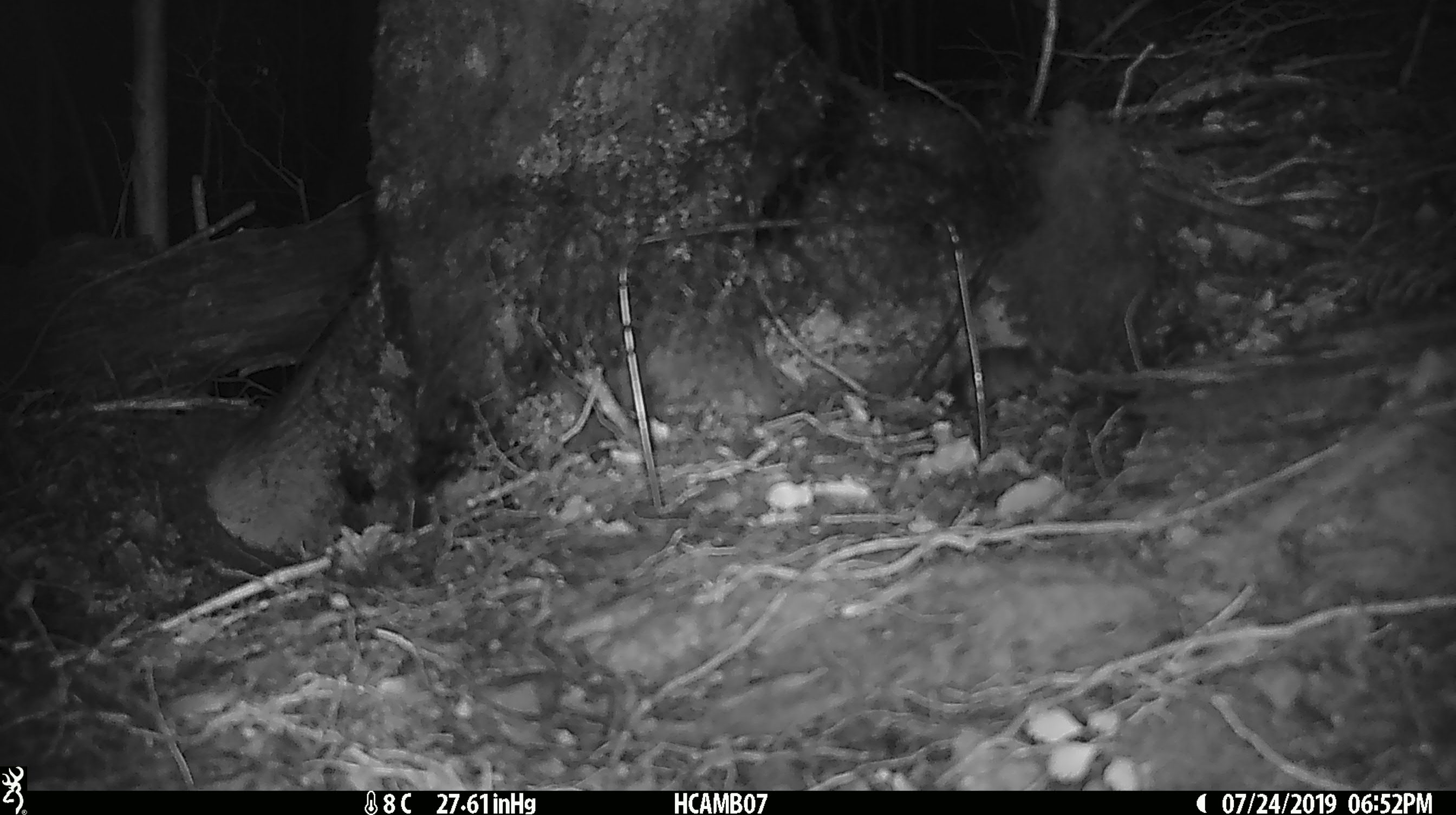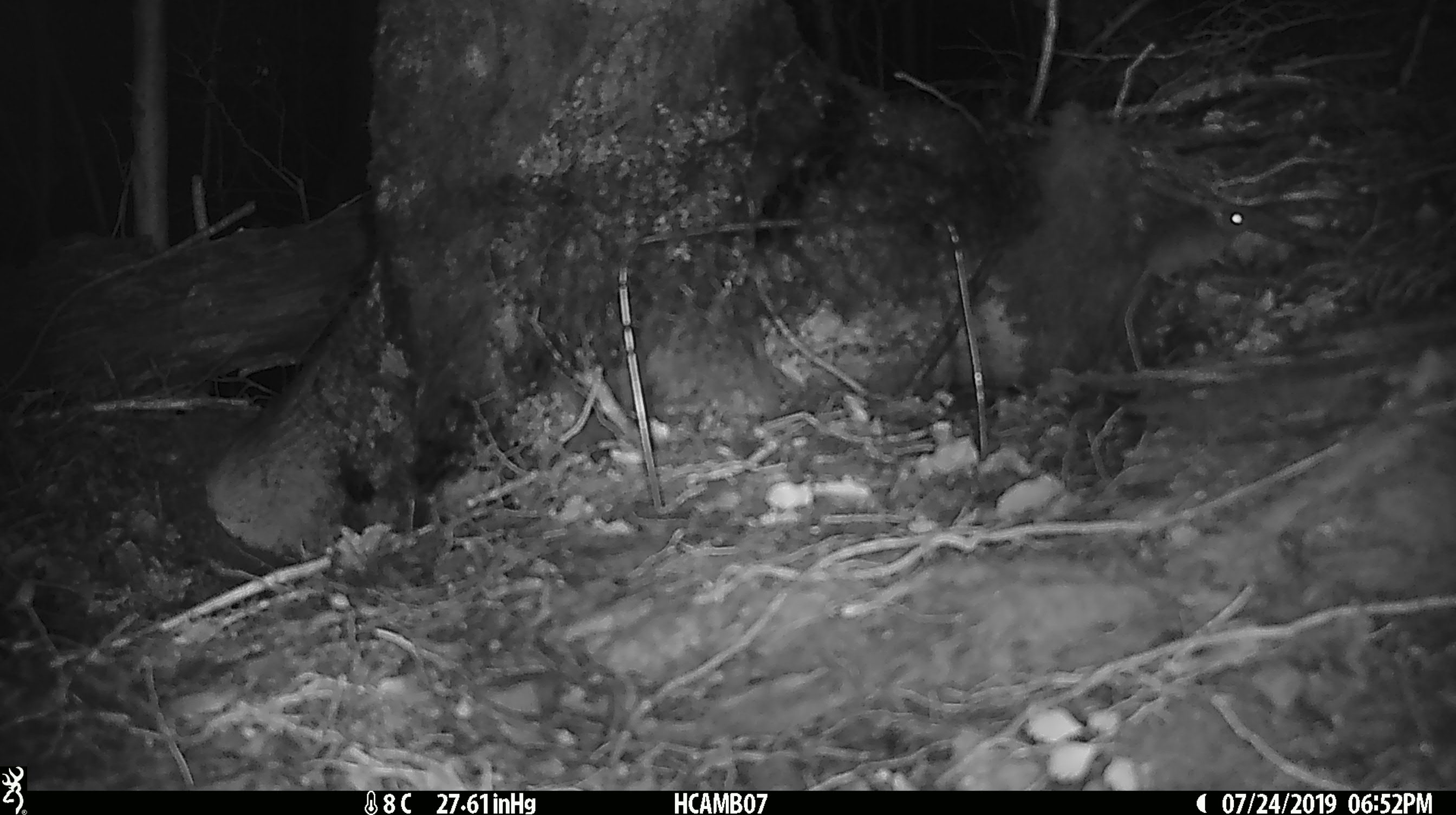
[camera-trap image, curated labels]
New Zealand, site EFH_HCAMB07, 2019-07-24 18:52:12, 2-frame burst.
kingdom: Animalia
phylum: Chordata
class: Mammalia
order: Rodentia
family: Muridae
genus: Mus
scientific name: Mus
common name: mouse